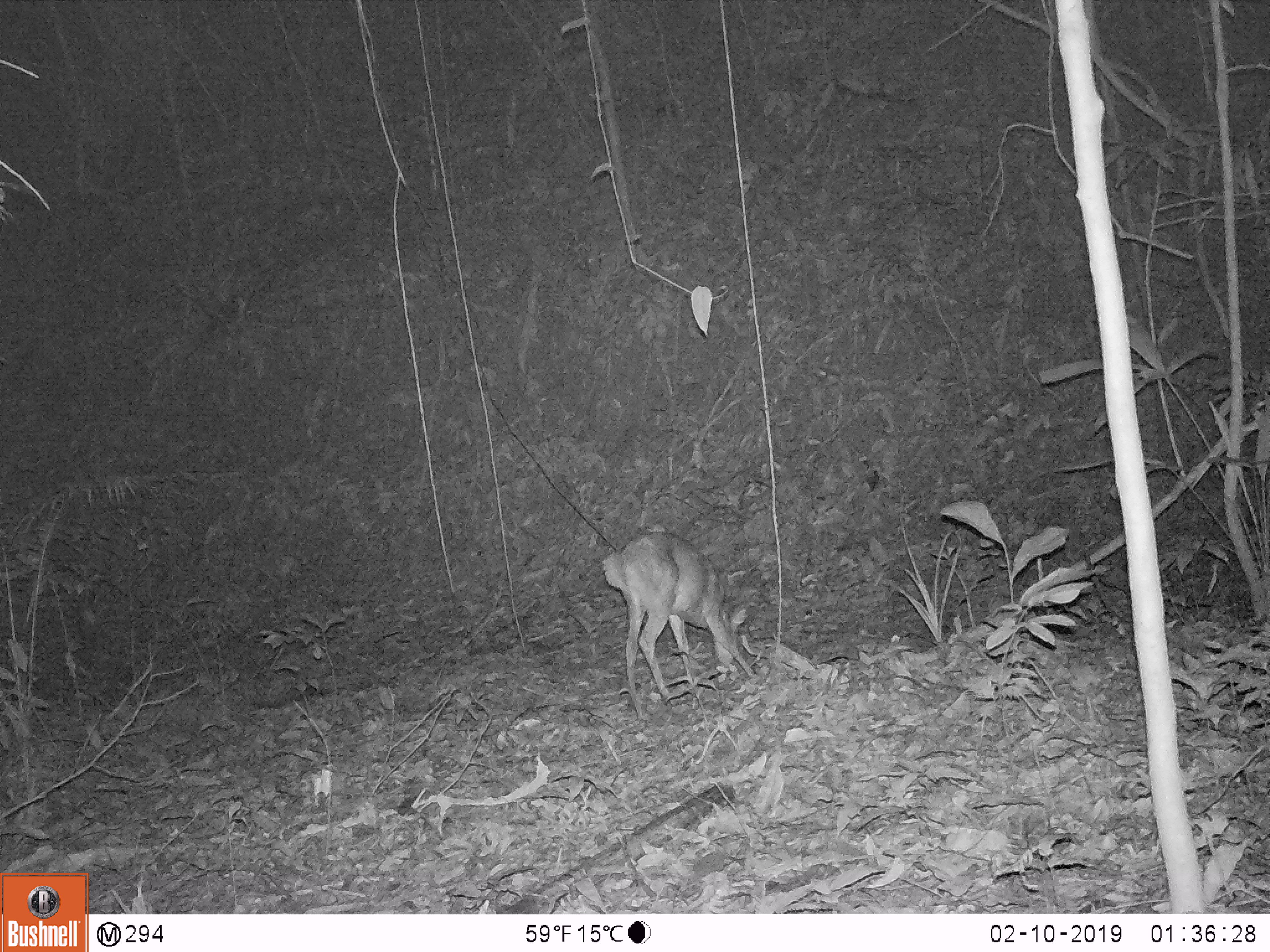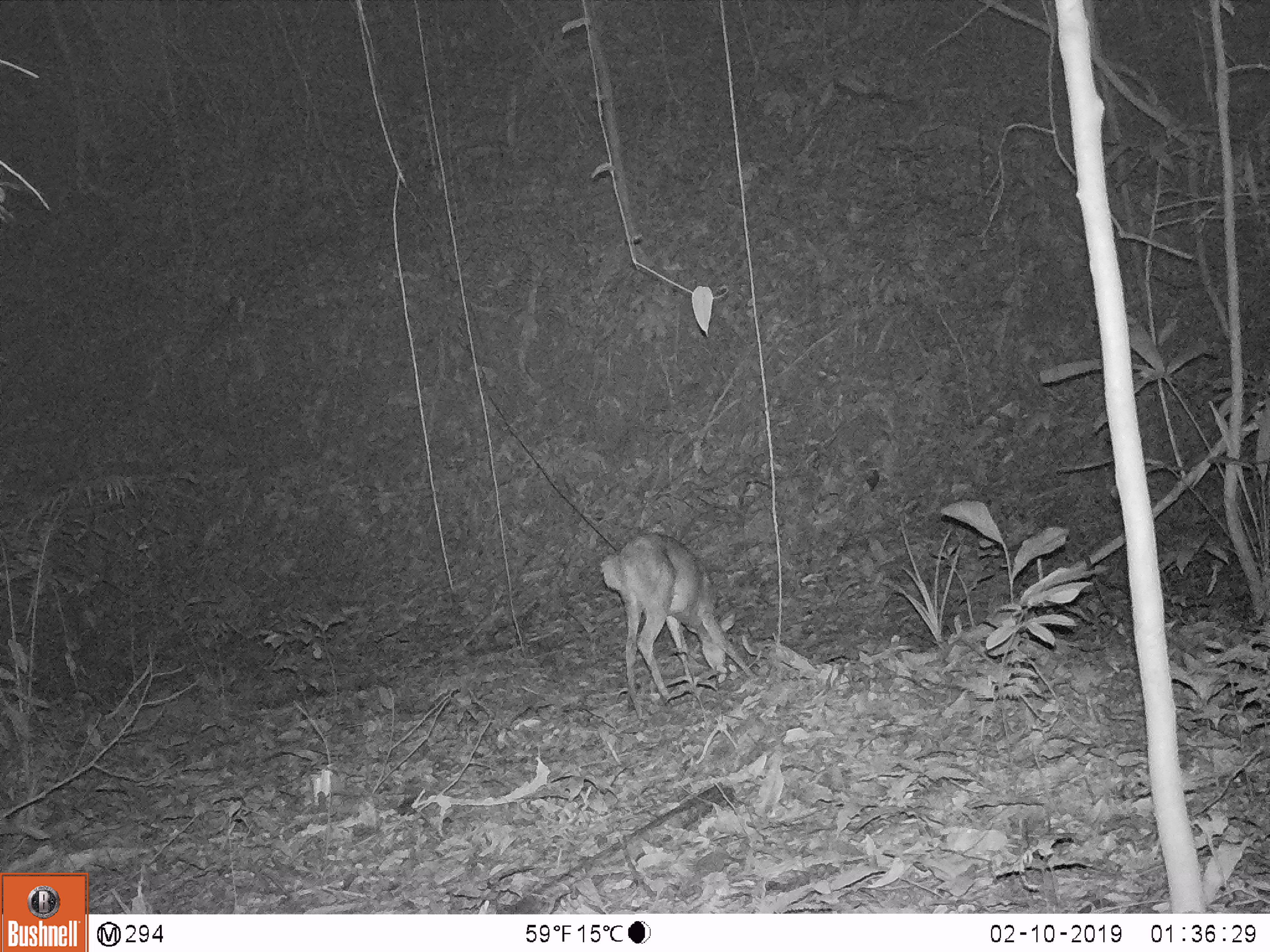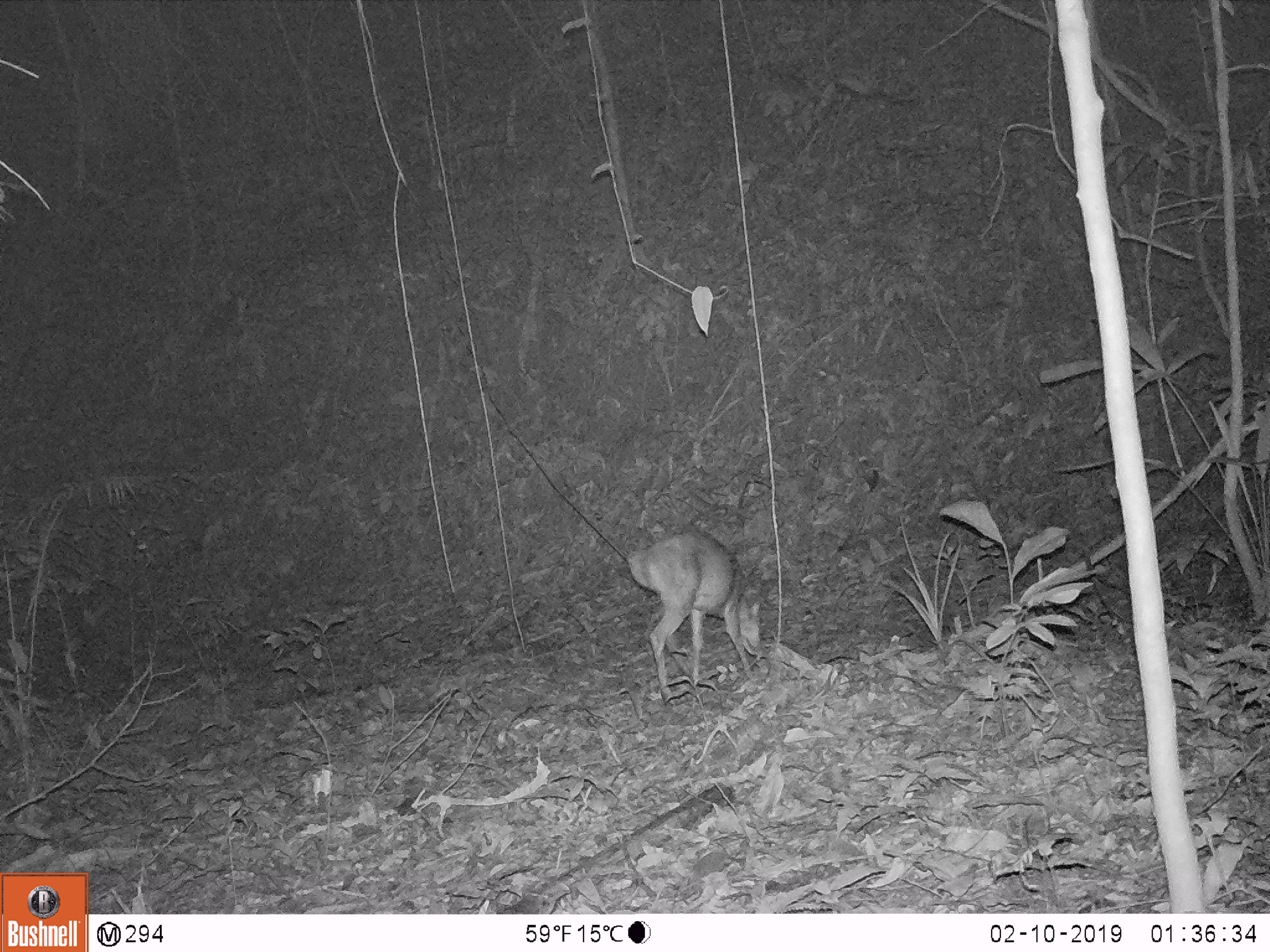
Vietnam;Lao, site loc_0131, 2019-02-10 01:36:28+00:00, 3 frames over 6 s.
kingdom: Animalia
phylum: Chordata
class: Mammalia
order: Artiodactyla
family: Cervidae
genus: Muntiacus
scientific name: Muntiacus vuquangensis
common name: large-antlered muntjac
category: large antlered muntjac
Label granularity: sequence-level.